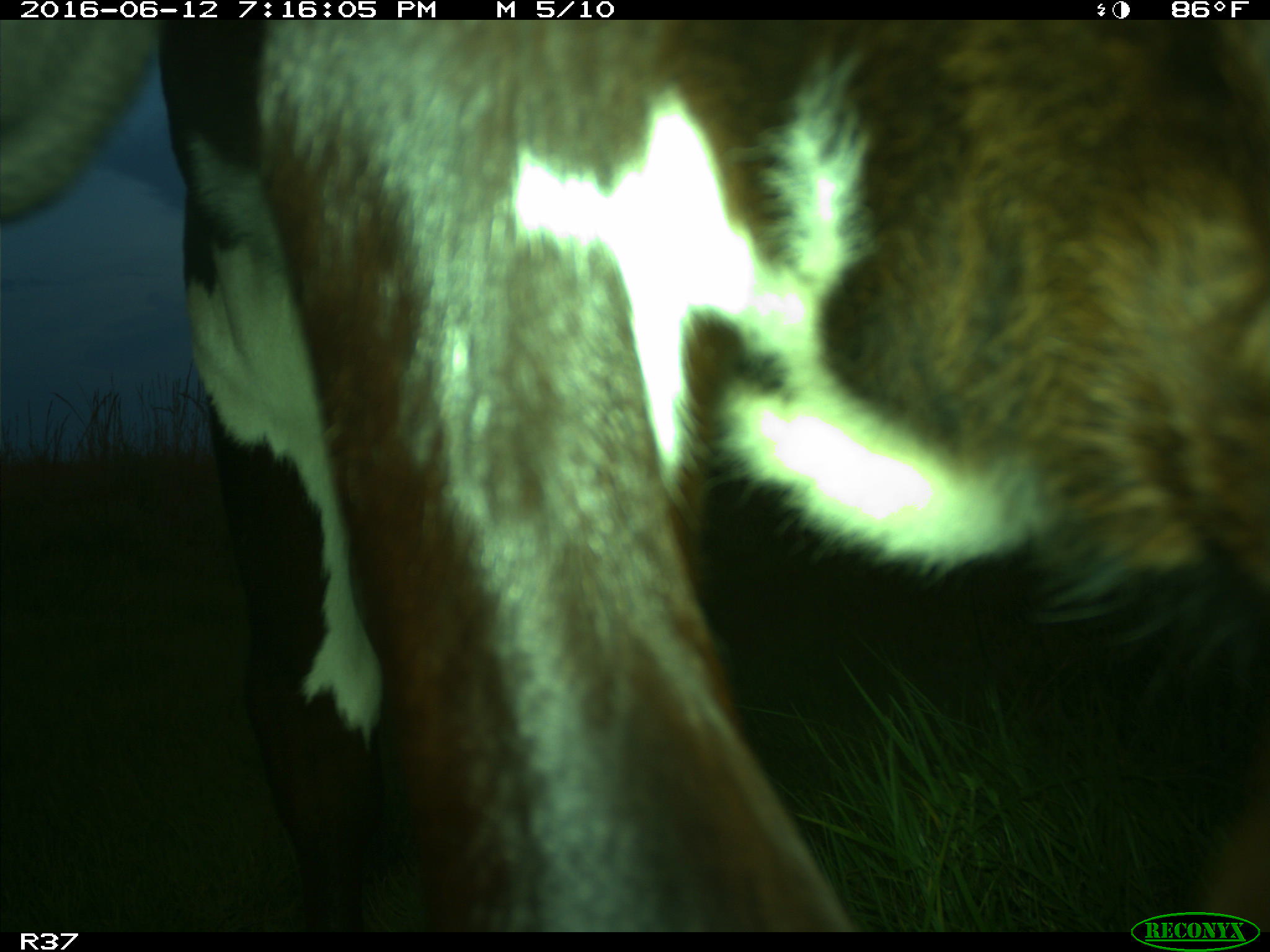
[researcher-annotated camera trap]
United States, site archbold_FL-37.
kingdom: Animalia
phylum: Chordata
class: Mammalia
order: Artiodactyla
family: Bovidae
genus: Bos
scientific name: Bos taurus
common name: domestic cow